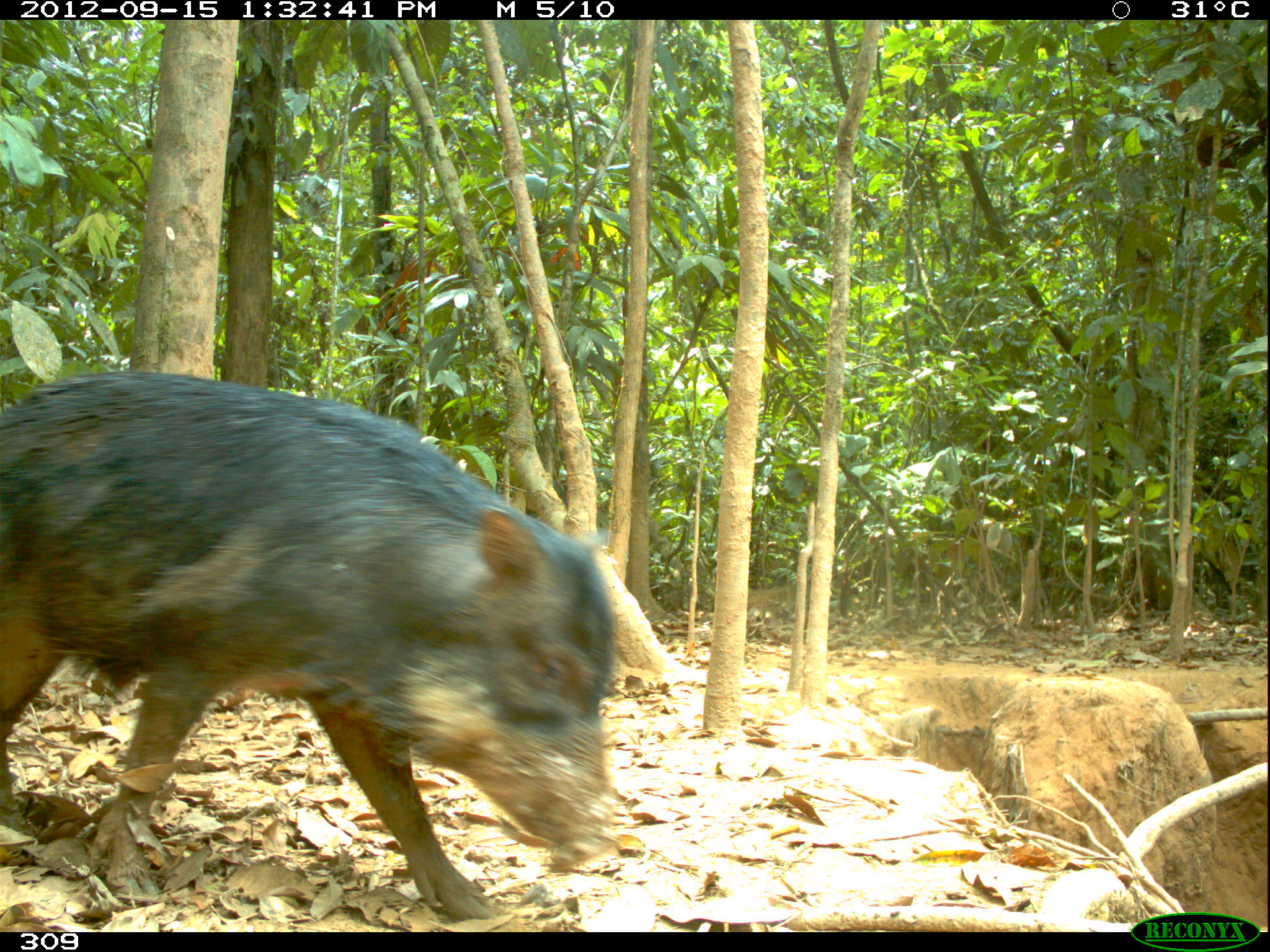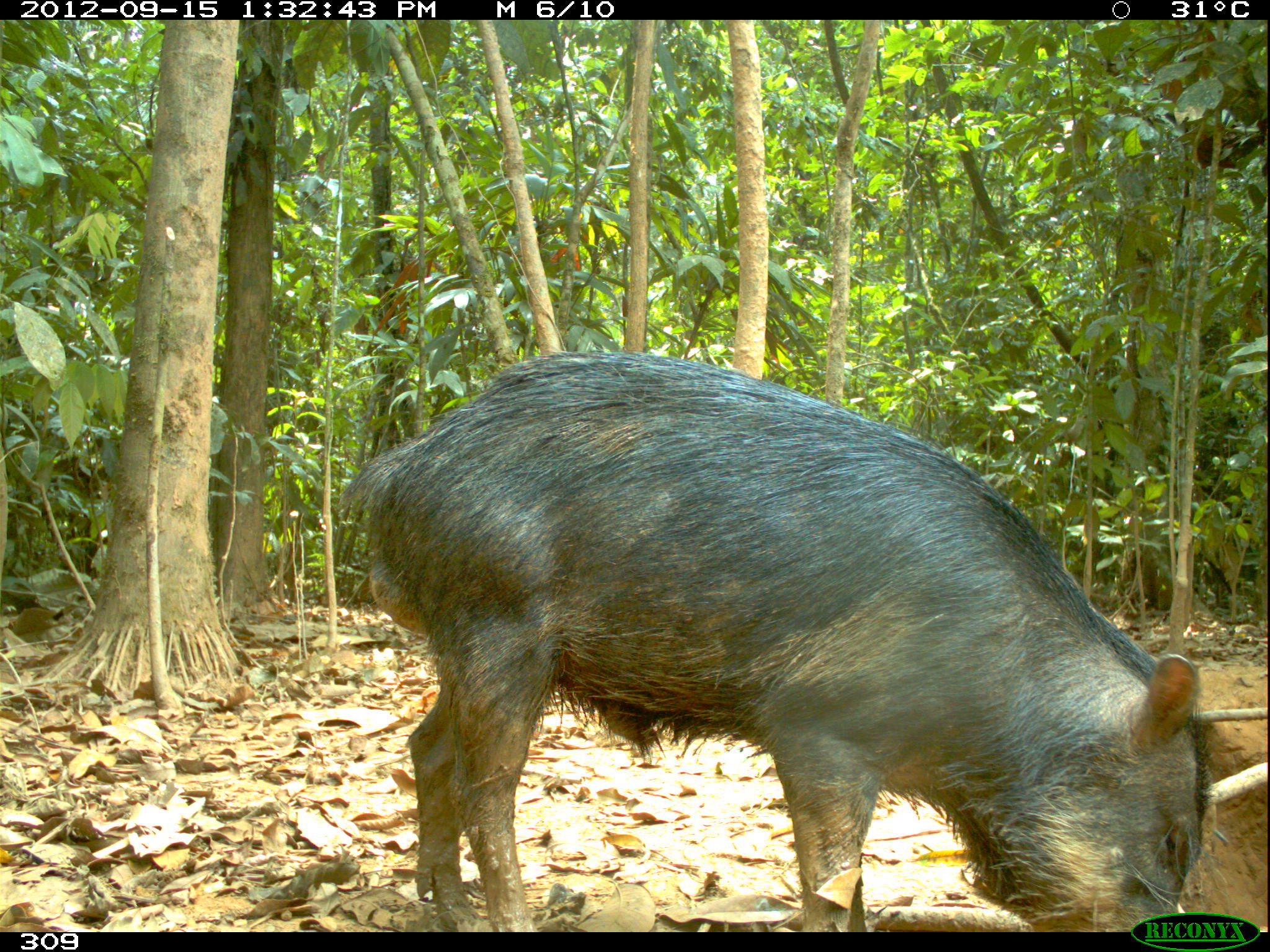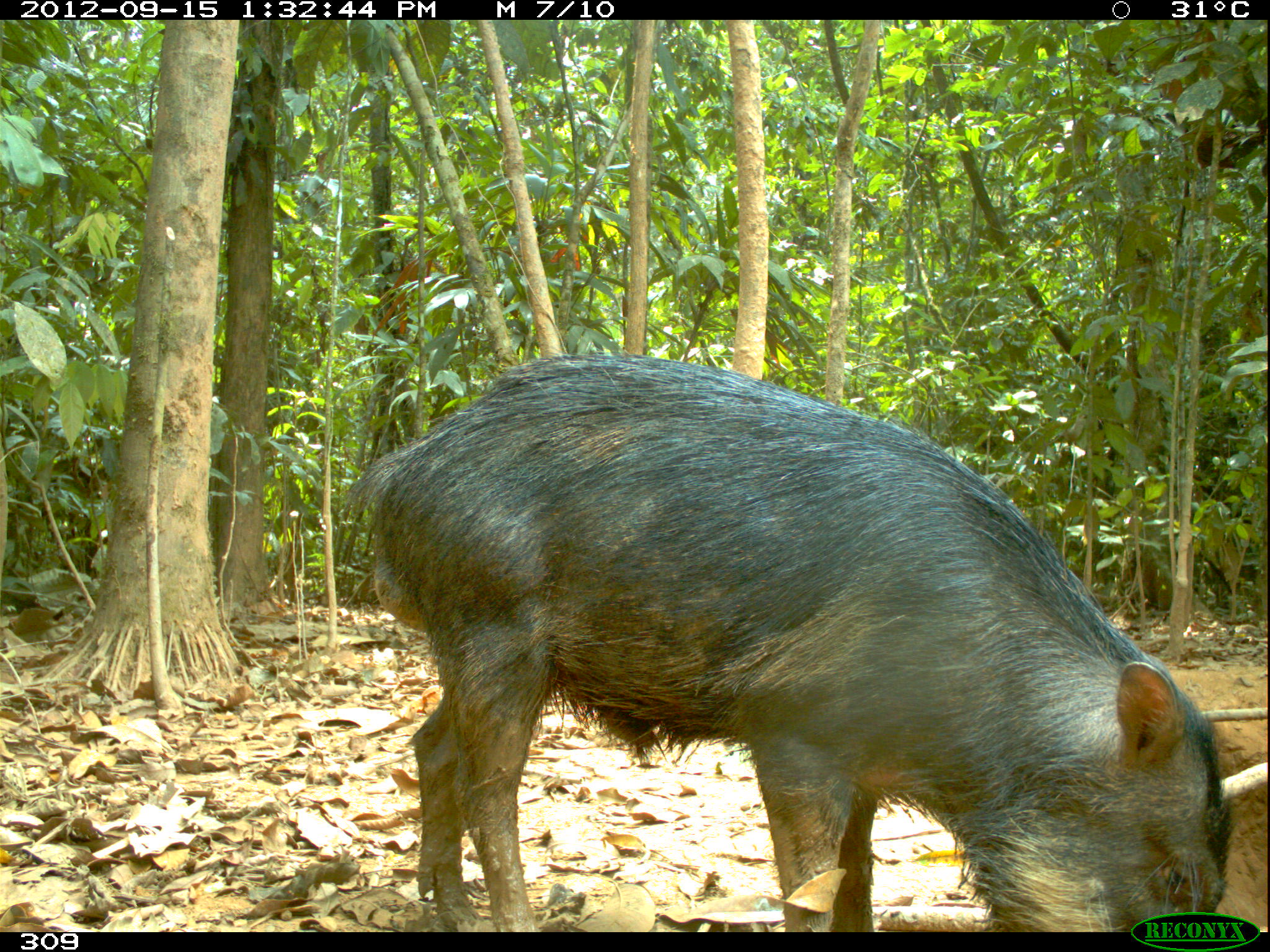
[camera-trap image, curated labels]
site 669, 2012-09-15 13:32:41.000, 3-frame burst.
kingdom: Animalia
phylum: Chordata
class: Mammalia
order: Artiodactyla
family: Tayassuidae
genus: Tayassu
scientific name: Tayassu pecari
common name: white-lipped peccary